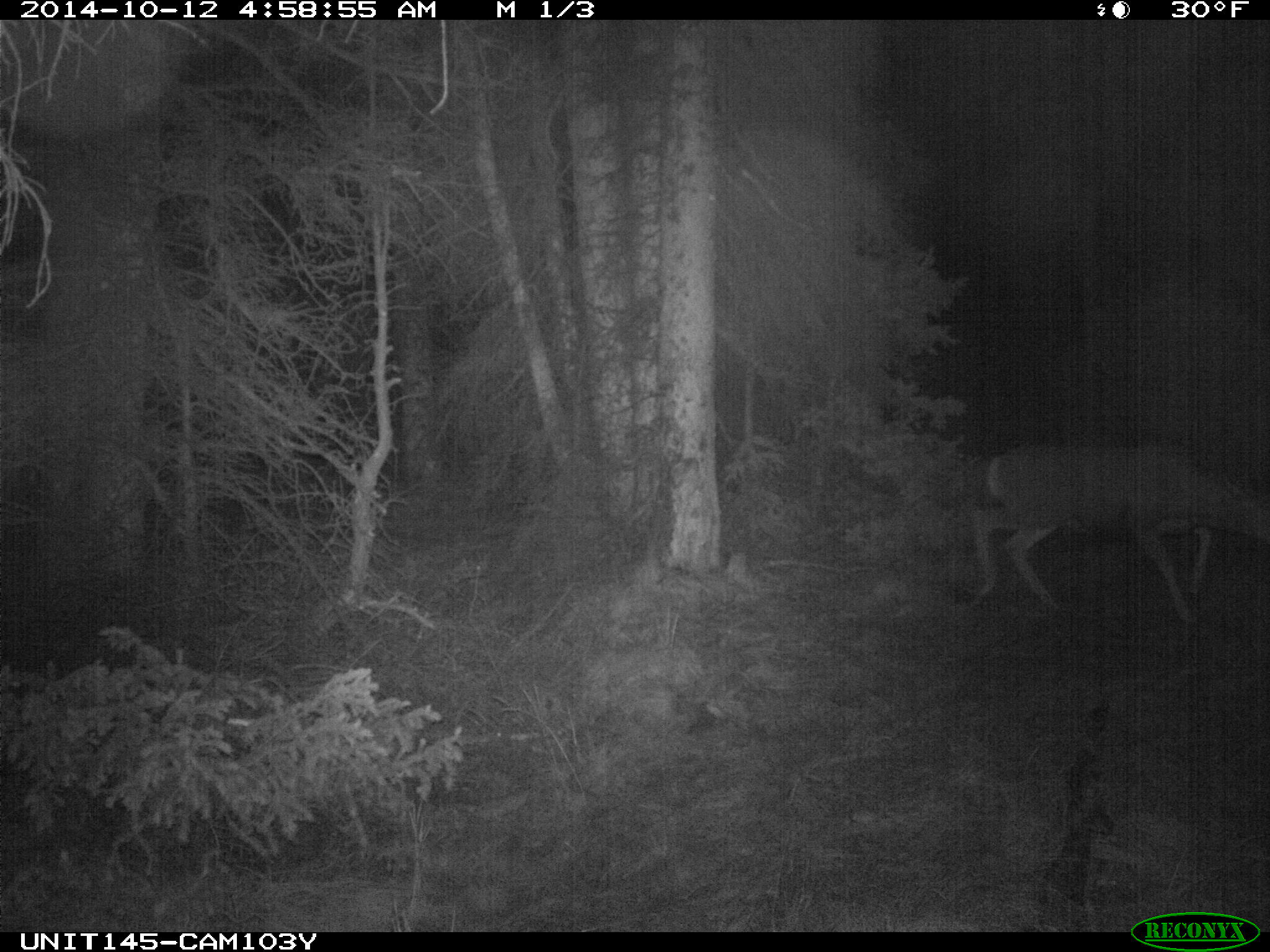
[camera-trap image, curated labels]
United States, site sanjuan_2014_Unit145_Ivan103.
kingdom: Animalia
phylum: Chordata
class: Mammalia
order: Artiodactyla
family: Cervidae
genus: Odocoileus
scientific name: Odocoileus hemionus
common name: mule deer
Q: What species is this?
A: Odocoileus hemionus (mule deer).